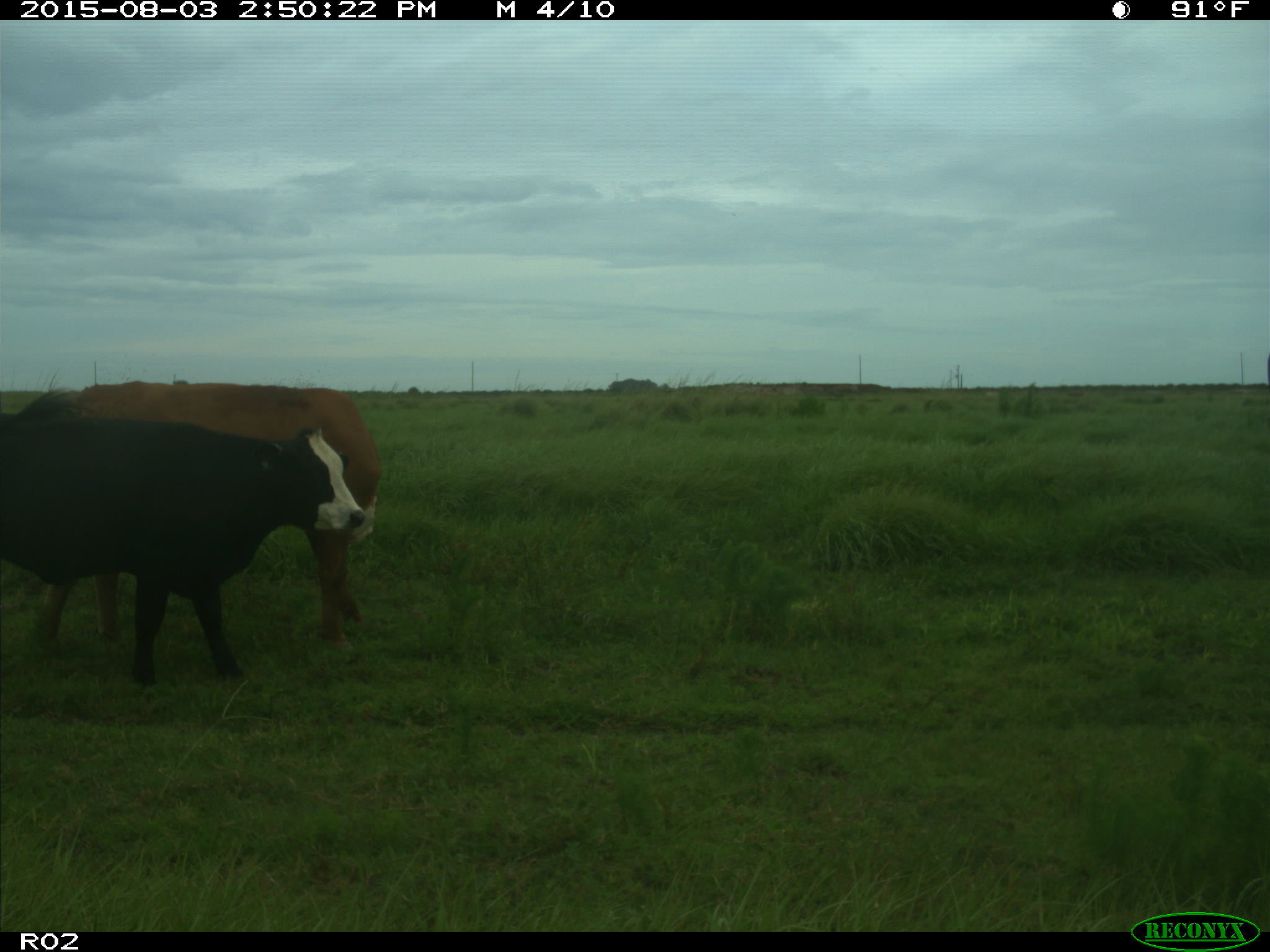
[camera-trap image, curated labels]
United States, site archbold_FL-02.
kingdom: Animalia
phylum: Chordata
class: Mammalia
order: Artiodactyla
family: Bovidae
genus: Bos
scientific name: Bos taurus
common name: domestic cow